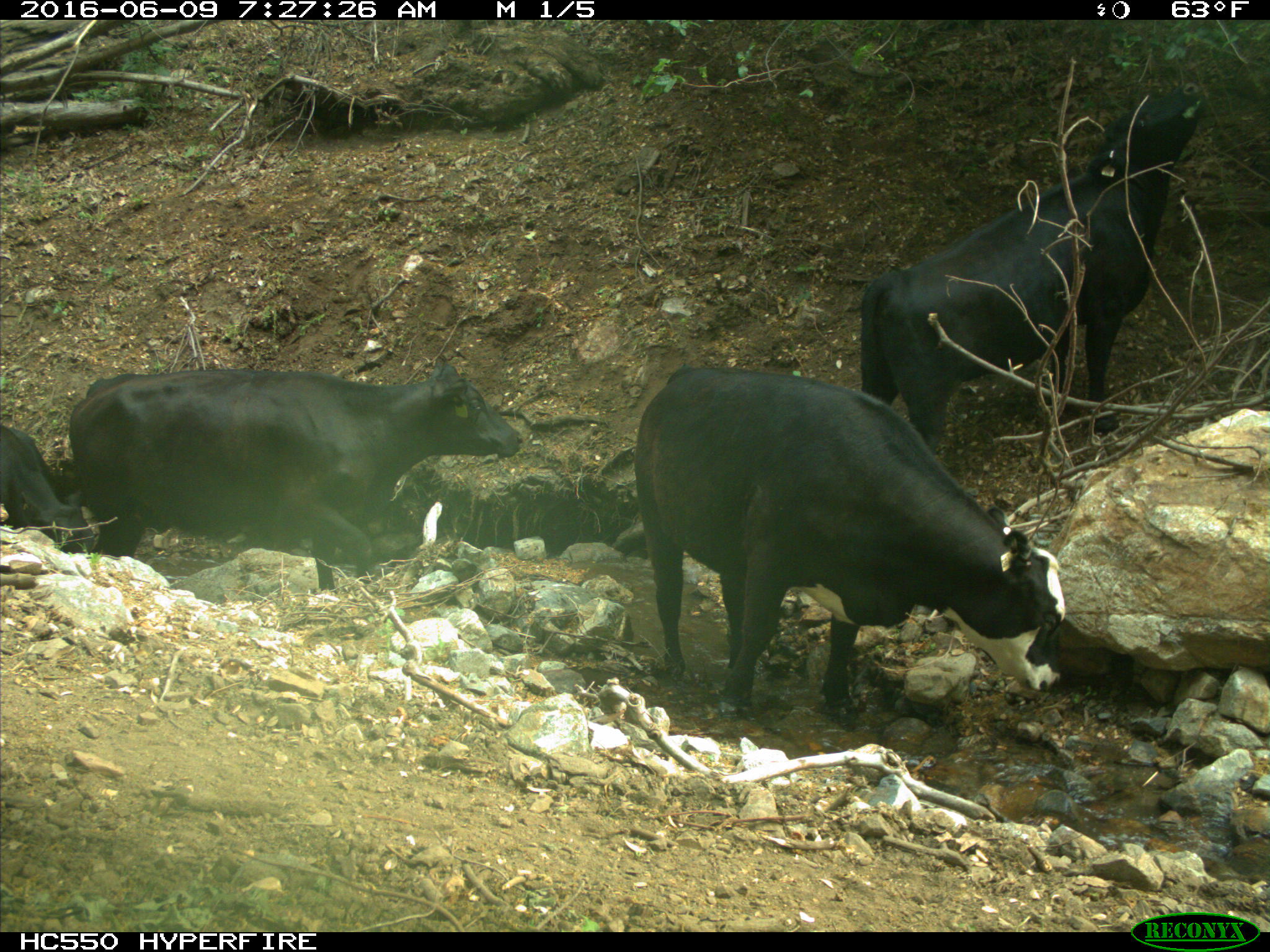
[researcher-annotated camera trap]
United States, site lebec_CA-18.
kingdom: Animalia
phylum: Chordata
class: Mammalia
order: Artiodactyla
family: Bovidae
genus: Bos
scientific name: Bos taurus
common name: domestic cow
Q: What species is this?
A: Bos taurus (domestic cow).